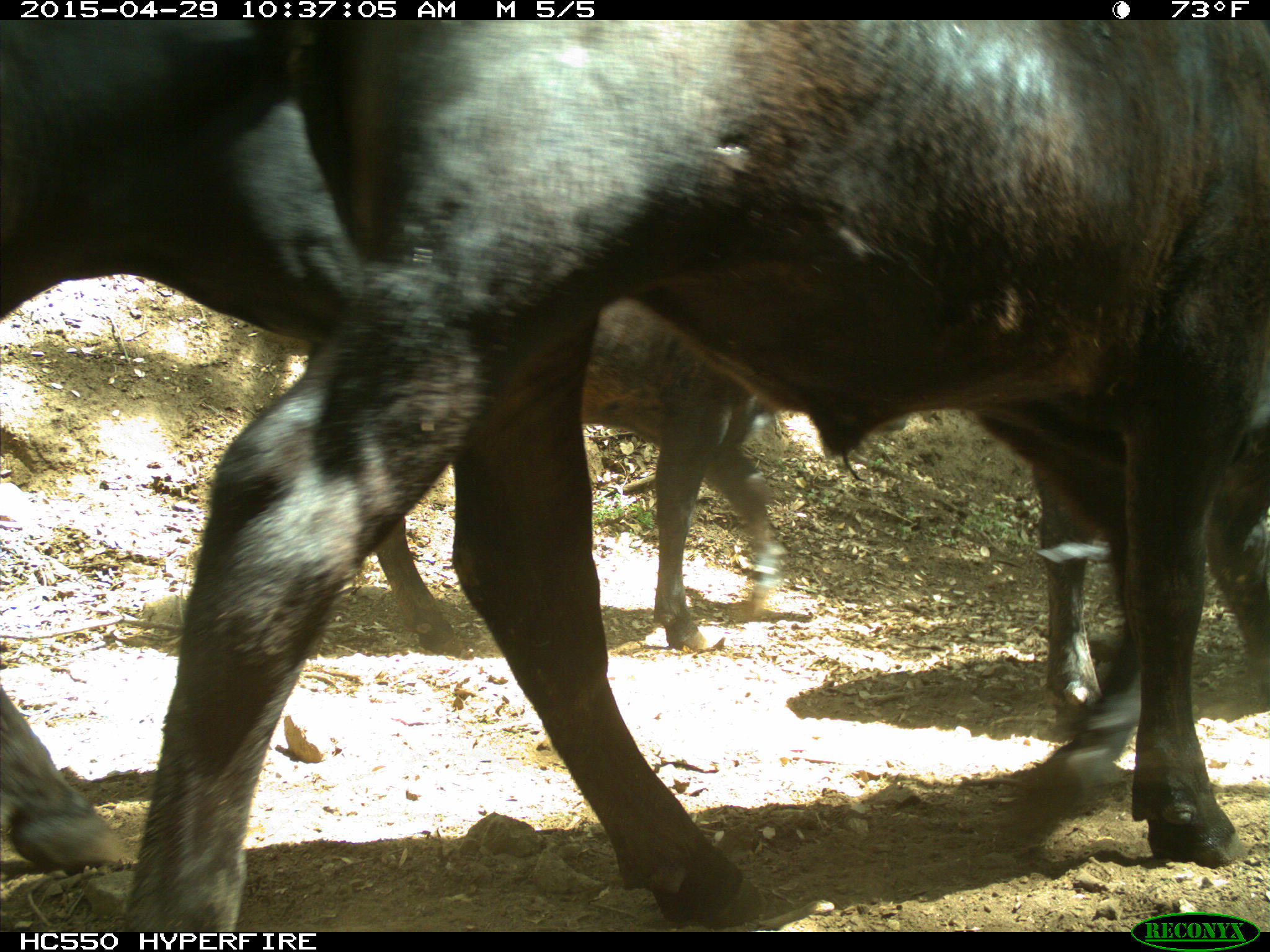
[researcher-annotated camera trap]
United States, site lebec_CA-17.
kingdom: Animalia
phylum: Chordata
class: Mammalia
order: Artiodactyla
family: Bovidae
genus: Bos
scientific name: Bos taurus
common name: domestic cow